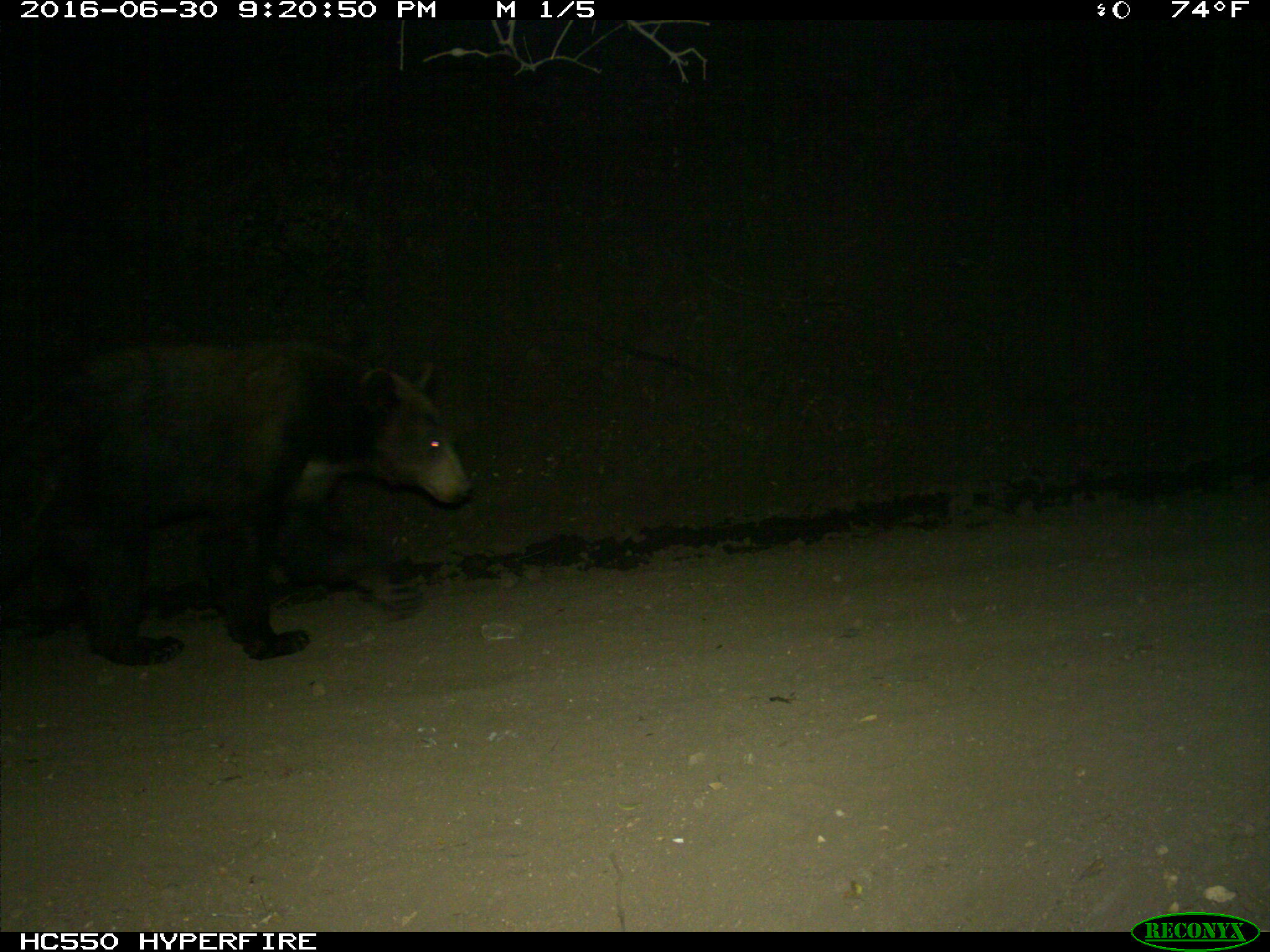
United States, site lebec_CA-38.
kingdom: Animalia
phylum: Chordata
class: Mammalia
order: Carnivora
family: Ursidae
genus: Ursus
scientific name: Ursus americanus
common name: american black bear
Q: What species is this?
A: Ursus americanus (american black bear).